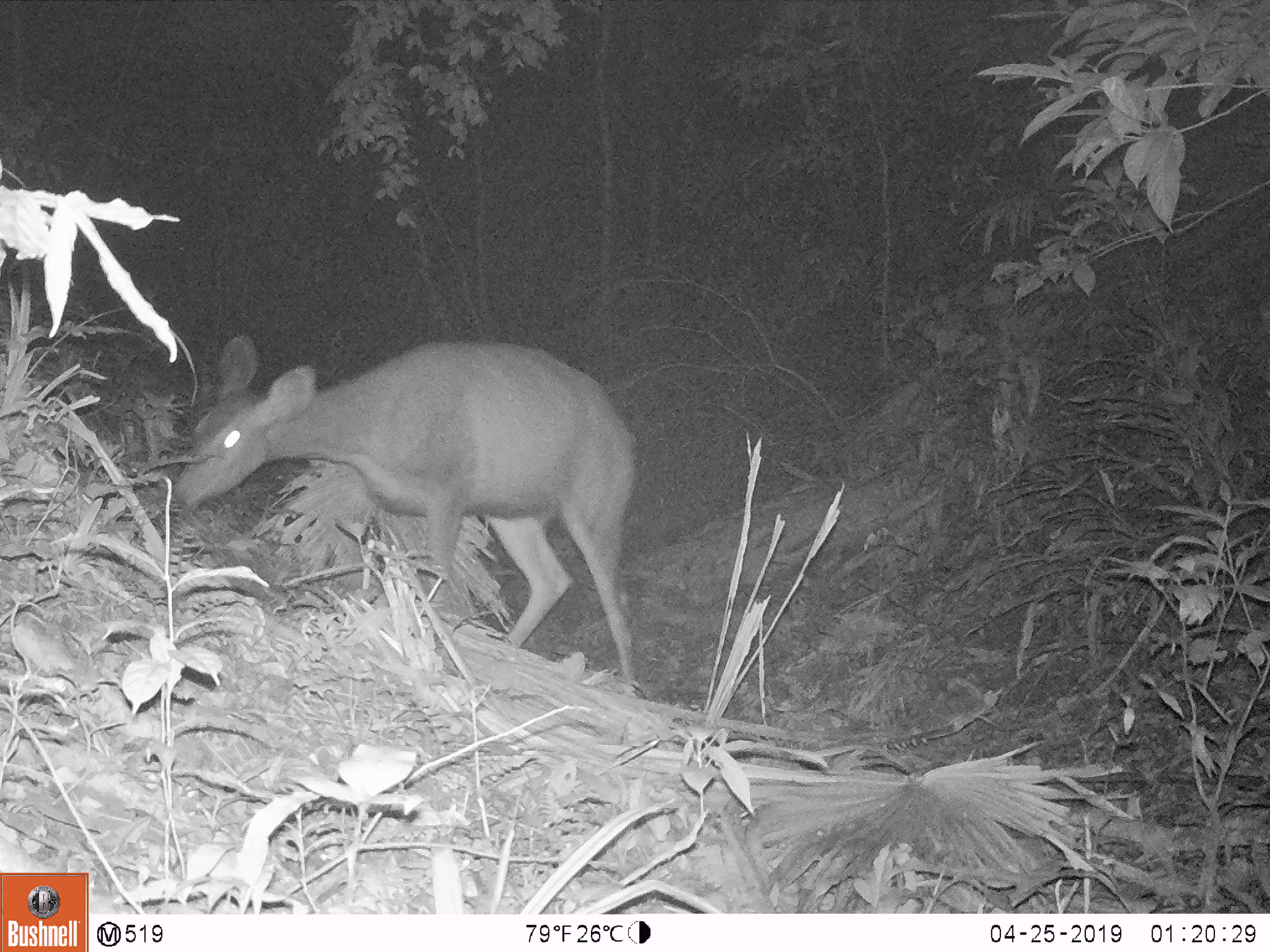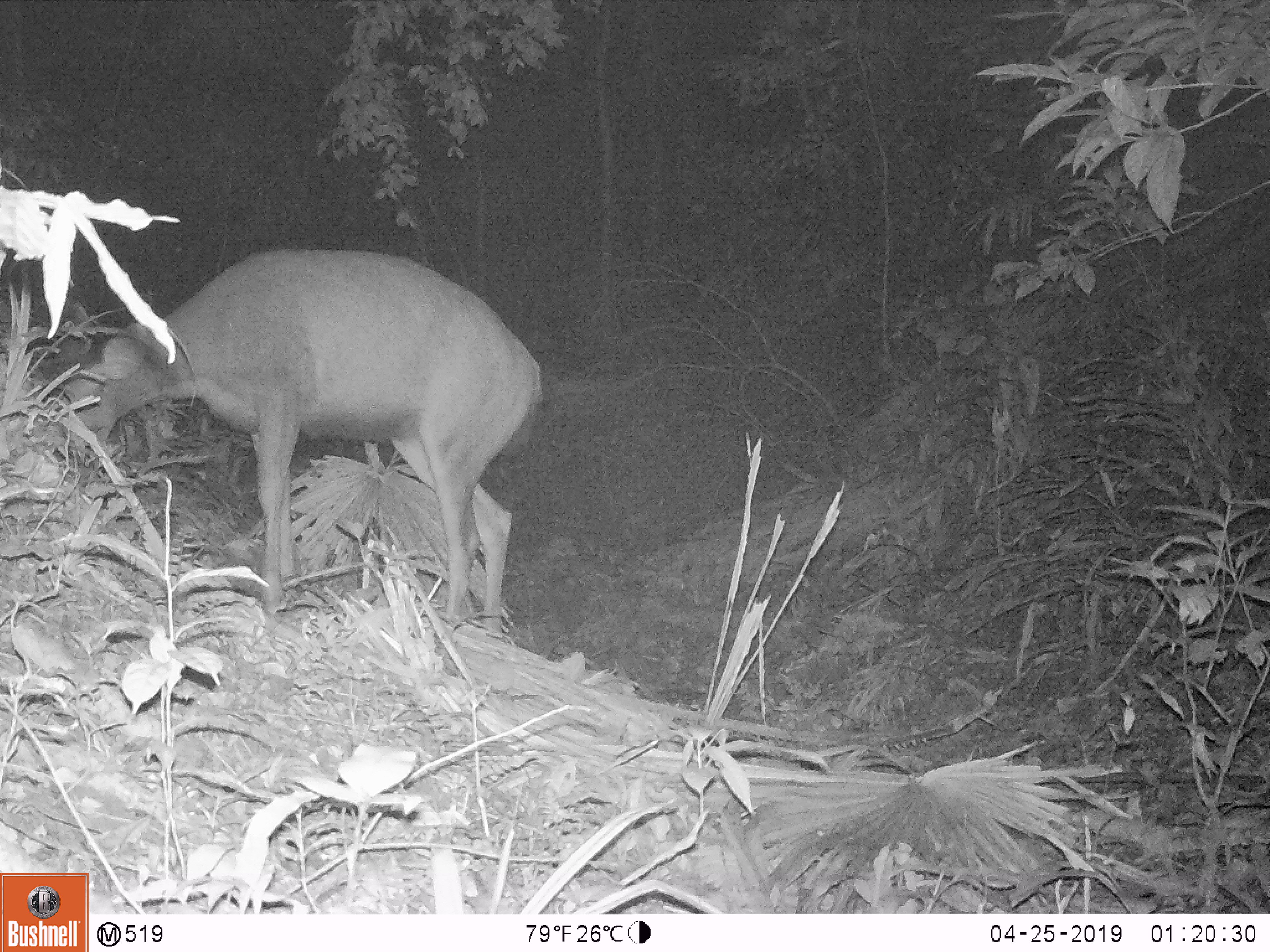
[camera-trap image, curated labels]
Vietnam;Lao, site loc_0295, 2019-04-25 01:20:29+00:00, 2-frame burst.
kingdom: Animalia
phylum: Chordata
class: Mammalia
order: Artiodactyla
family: Cervidae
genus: Rusa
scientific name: Rusa unicolor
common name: sambar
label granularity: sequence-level